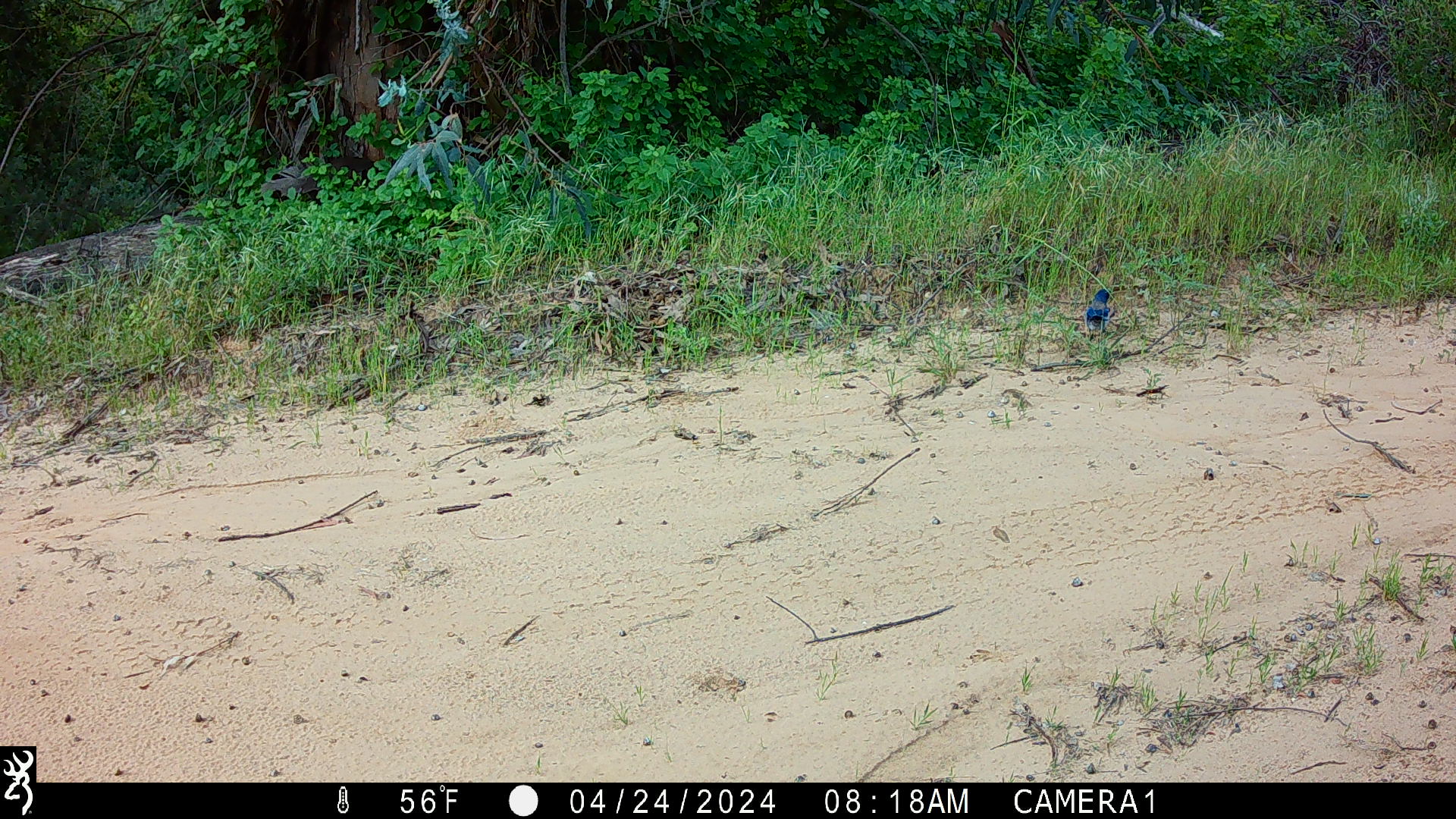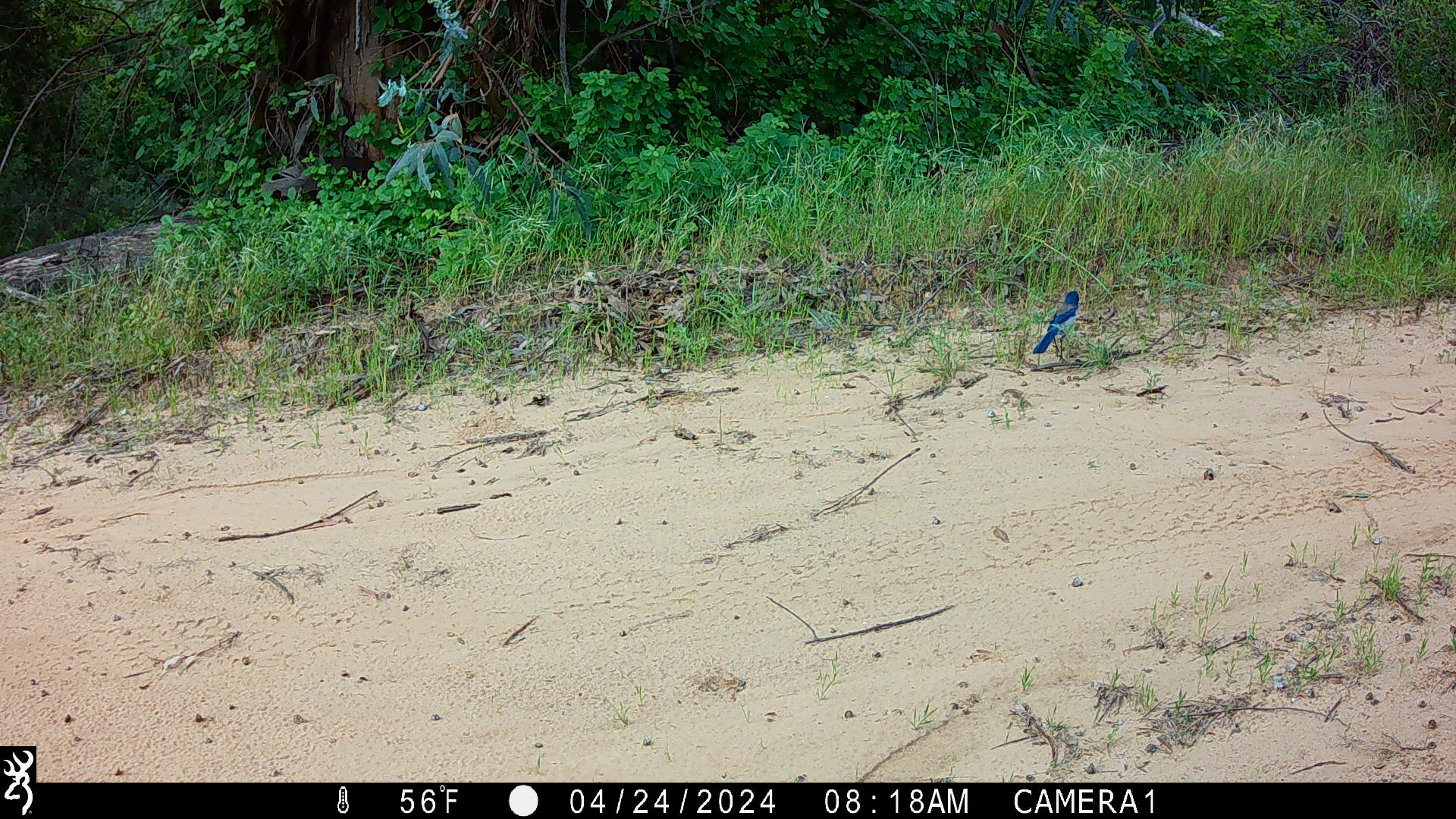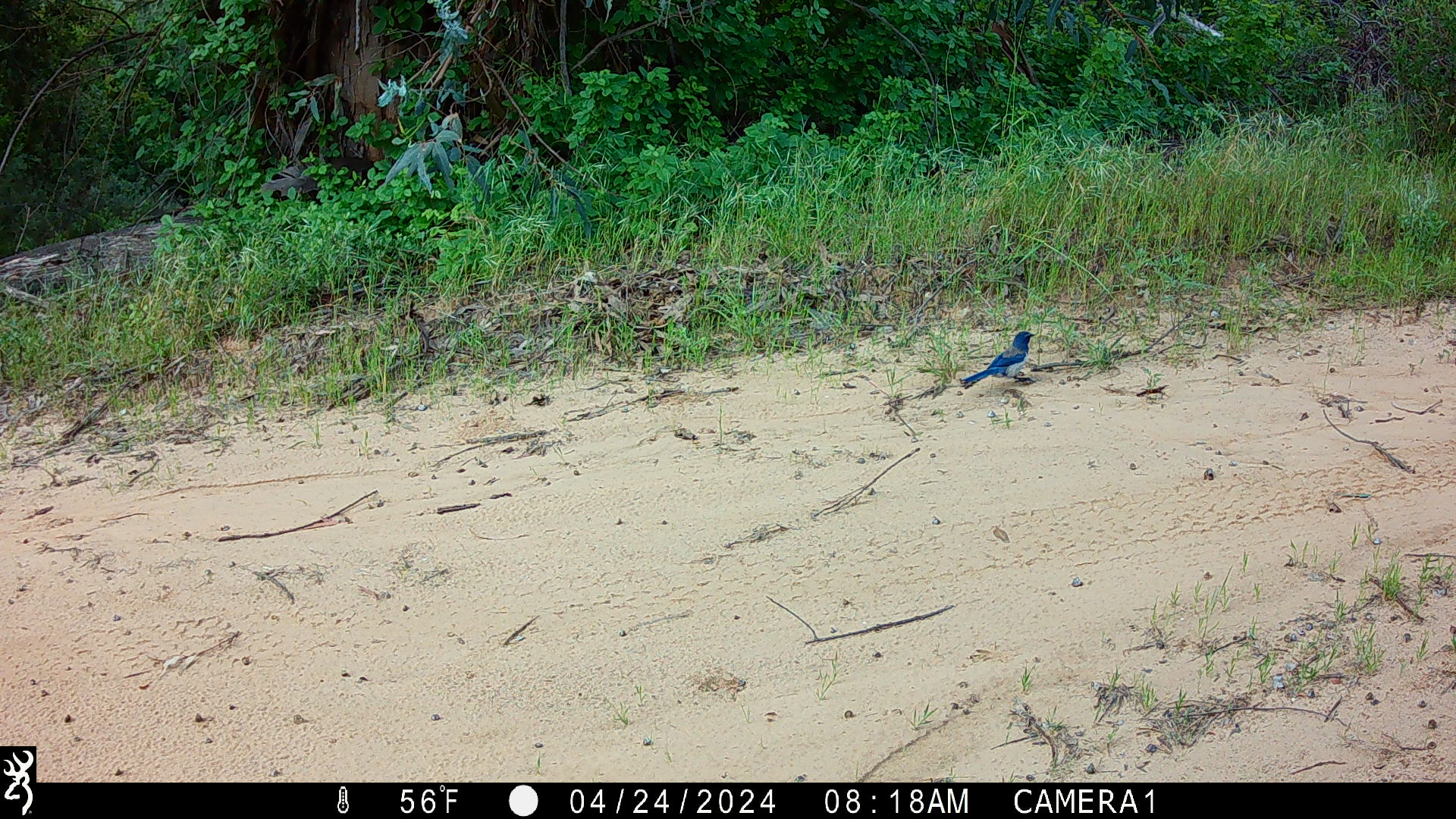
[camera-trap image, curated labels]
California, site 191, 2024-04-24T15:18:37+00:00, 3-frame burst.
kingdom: Animalia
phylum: Chordata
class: Aves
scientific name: Aves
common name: bird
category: unknown bird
Unknown bird (bird) (Aves).